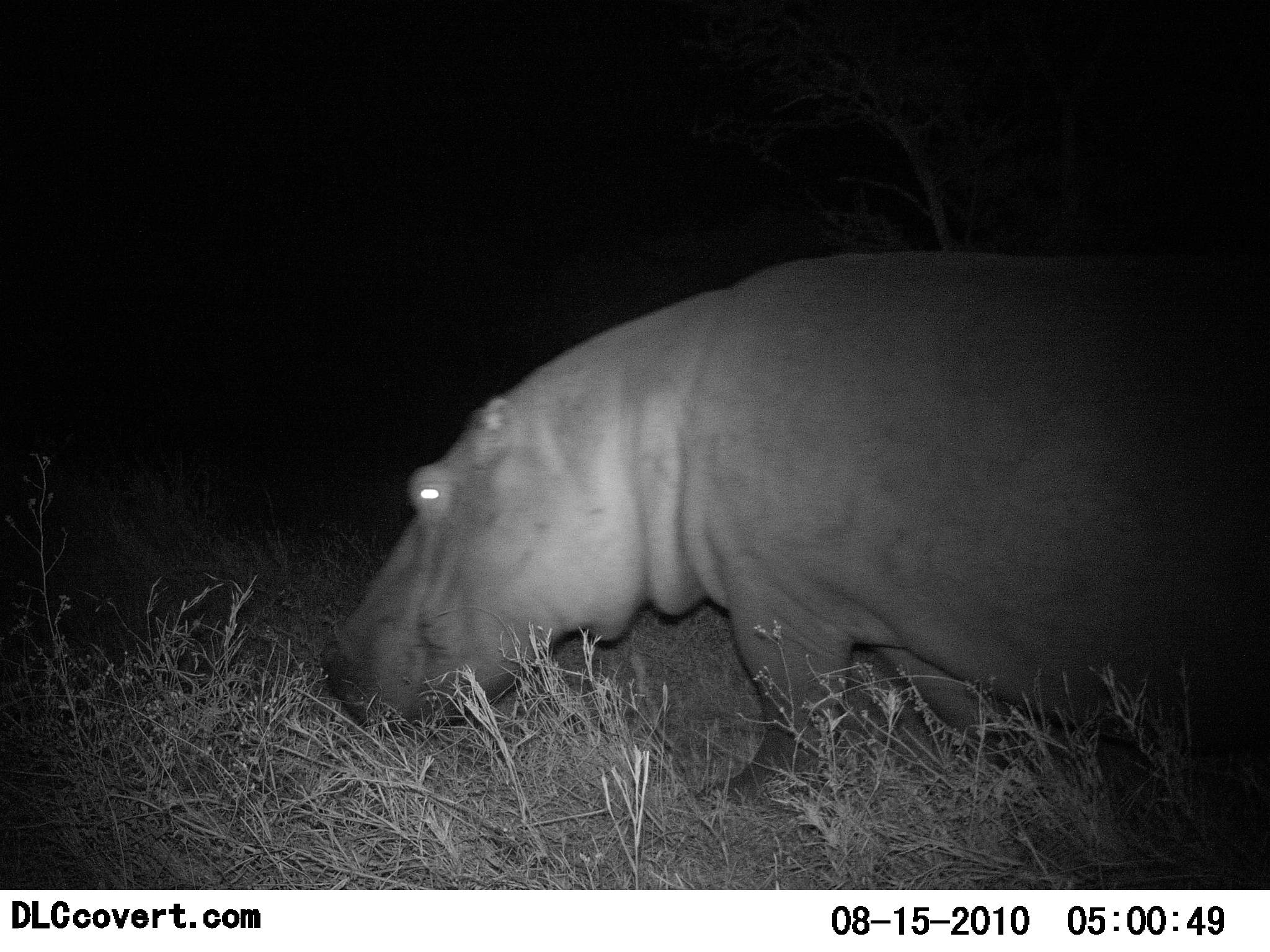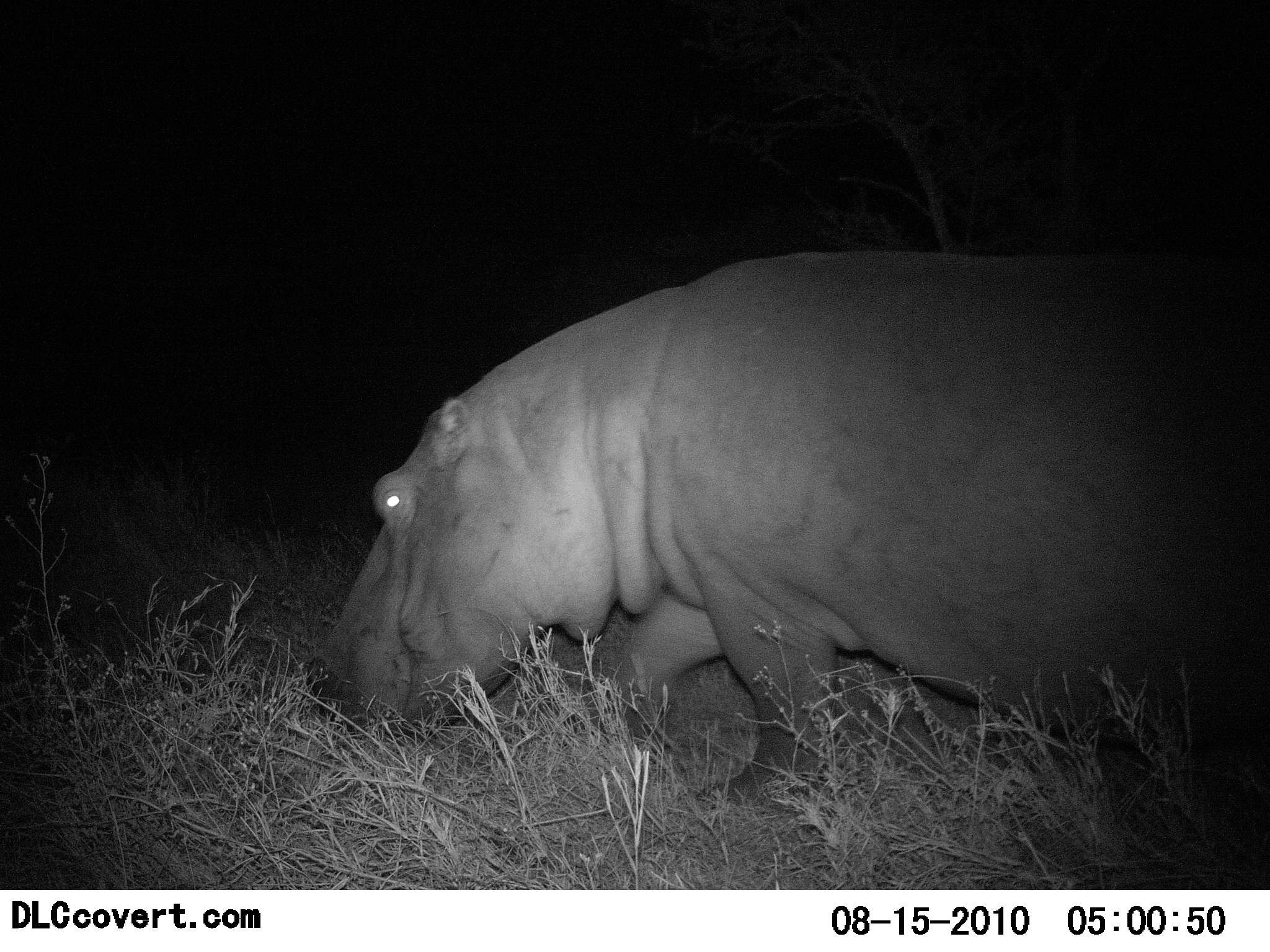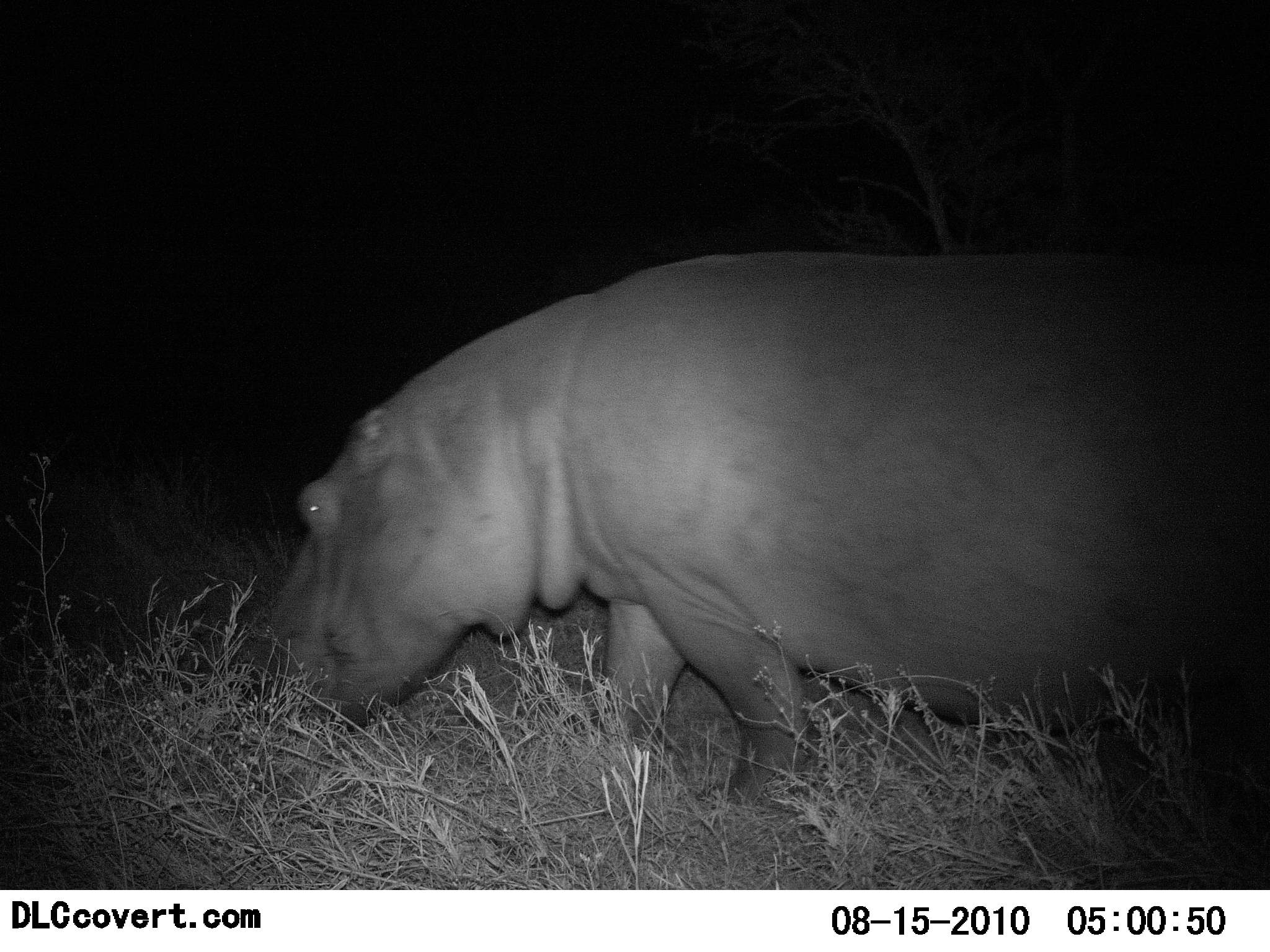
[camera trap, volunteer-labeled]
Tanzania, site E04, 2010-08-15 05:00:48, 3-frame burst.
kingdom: Animalia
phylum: Chordata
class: Mammalia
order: Artiodactyla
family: Hippopotamidae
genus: Hippopotamus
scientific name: Hippopotamus amphibius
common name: hippopotamus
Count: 1.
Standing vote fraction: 6%.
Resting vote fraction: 0%.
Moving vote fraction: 67%.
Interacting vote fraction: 0%.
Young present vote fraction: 0%.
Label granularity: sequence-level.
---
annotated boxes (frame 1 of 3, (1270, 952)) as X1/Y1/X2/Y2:
animal: 316/245/1269/816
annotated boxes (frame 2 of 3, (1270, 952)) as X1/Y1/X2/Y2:
animal: 305/247/1269/821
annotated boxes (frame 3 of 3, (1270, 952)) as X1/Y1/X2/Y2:
animal: 261/243/1269/819